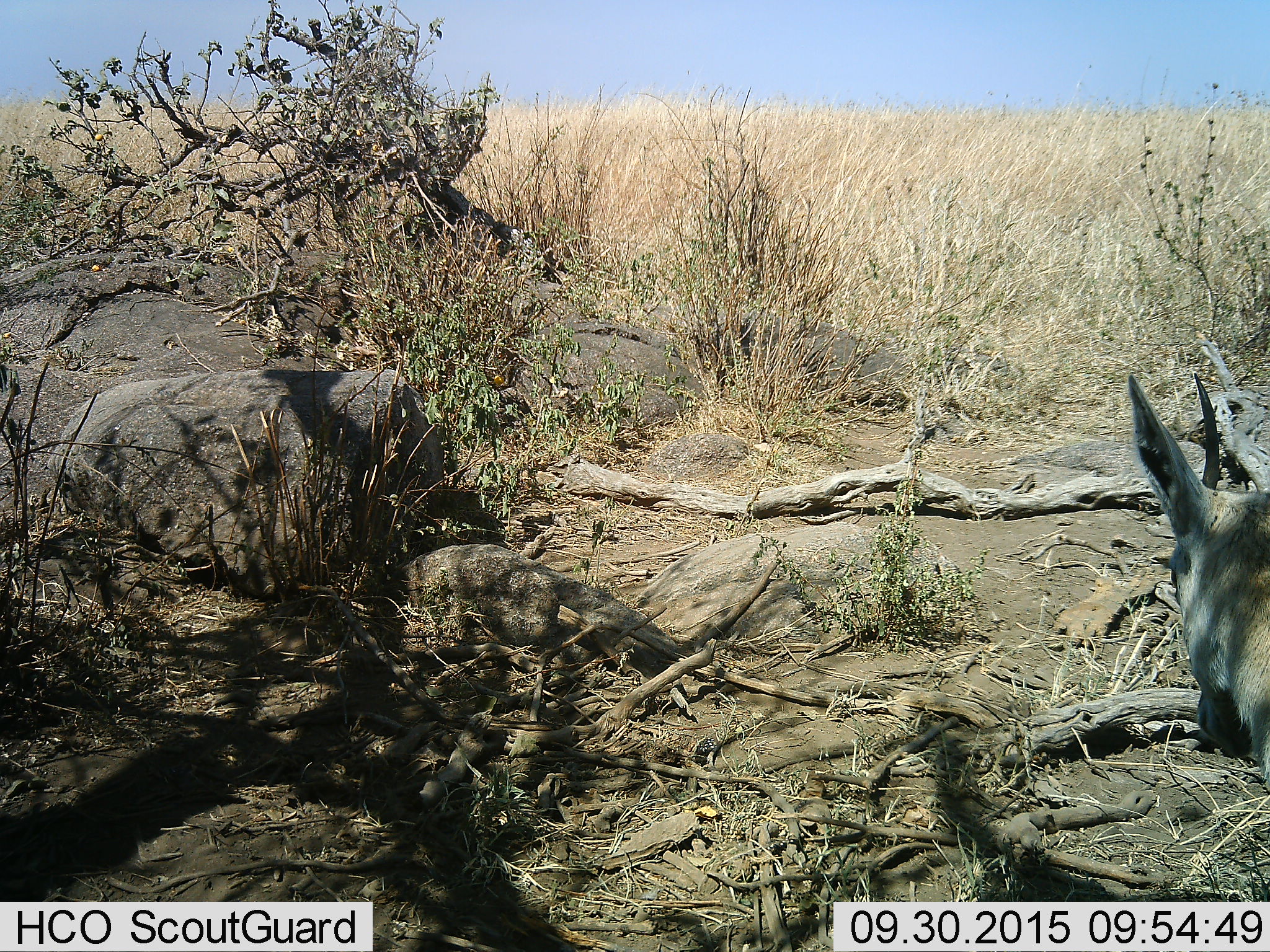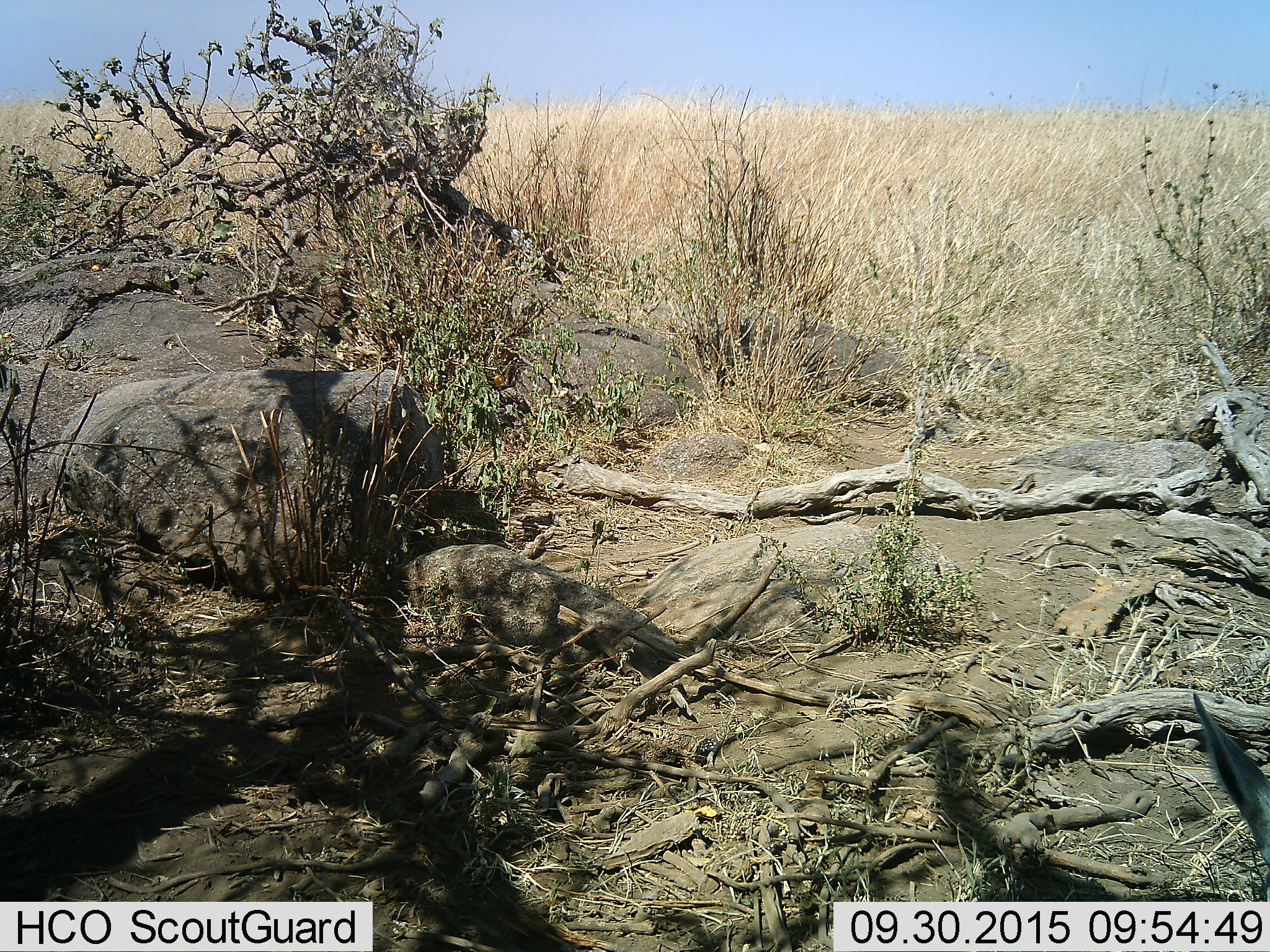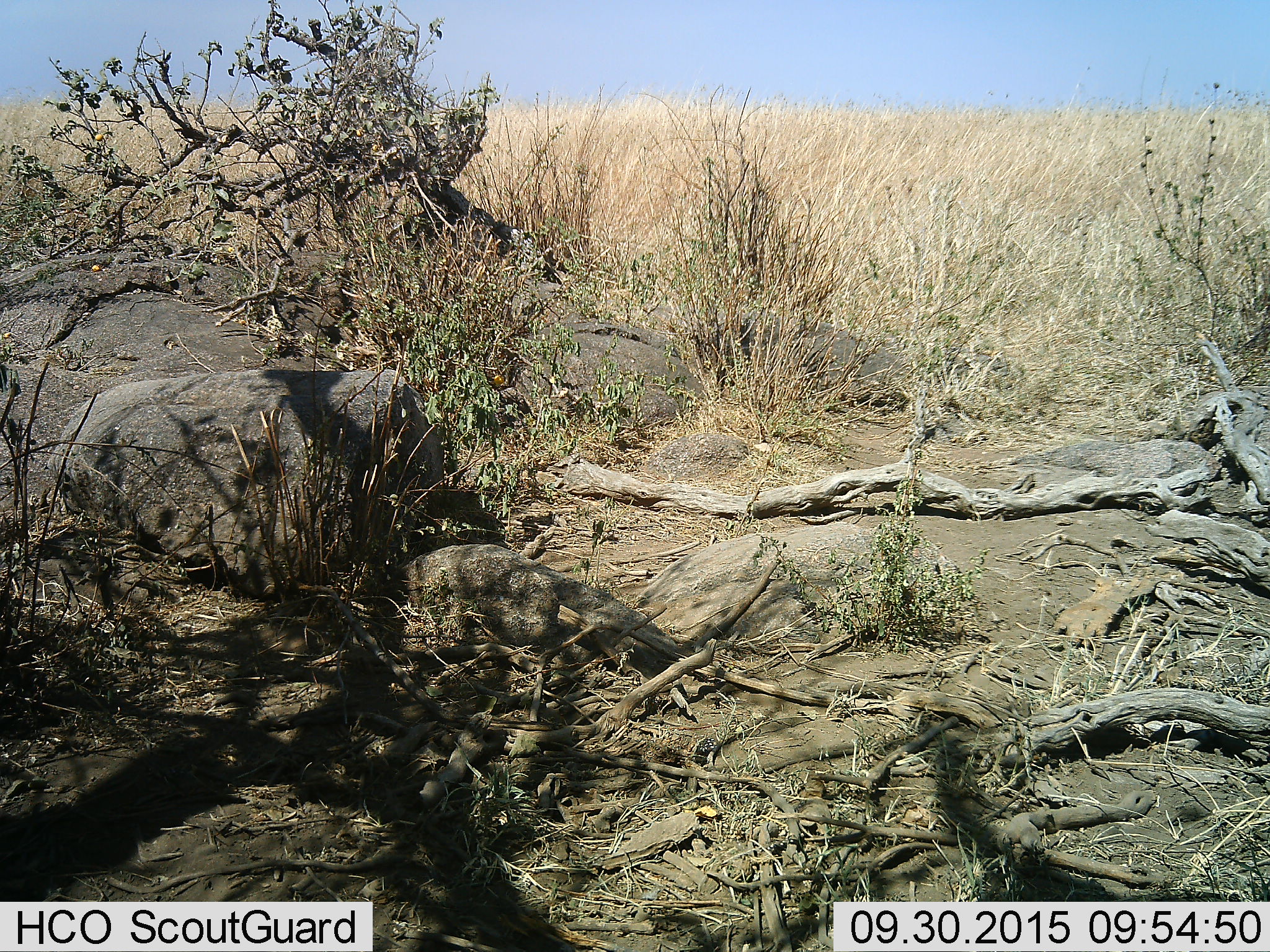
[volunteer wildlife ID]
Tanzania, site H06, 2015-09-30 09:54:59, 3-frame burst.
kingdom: Animalia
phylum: Chordata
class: Mammalia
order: Artiodactyla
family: Bovidae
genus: Eudorcas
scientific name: Eudorcas thomsonii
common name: thomson's gazelle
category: gazellethomsons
Gazellethomsons (thomson's gazelle) (Eudorcas thomsonii), count 1. Behavior (volunteer vote fractions): standing 40%, resting 0%, moving 60%, interacting 0%. Young present (vote fraction): 0%. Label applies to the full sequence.